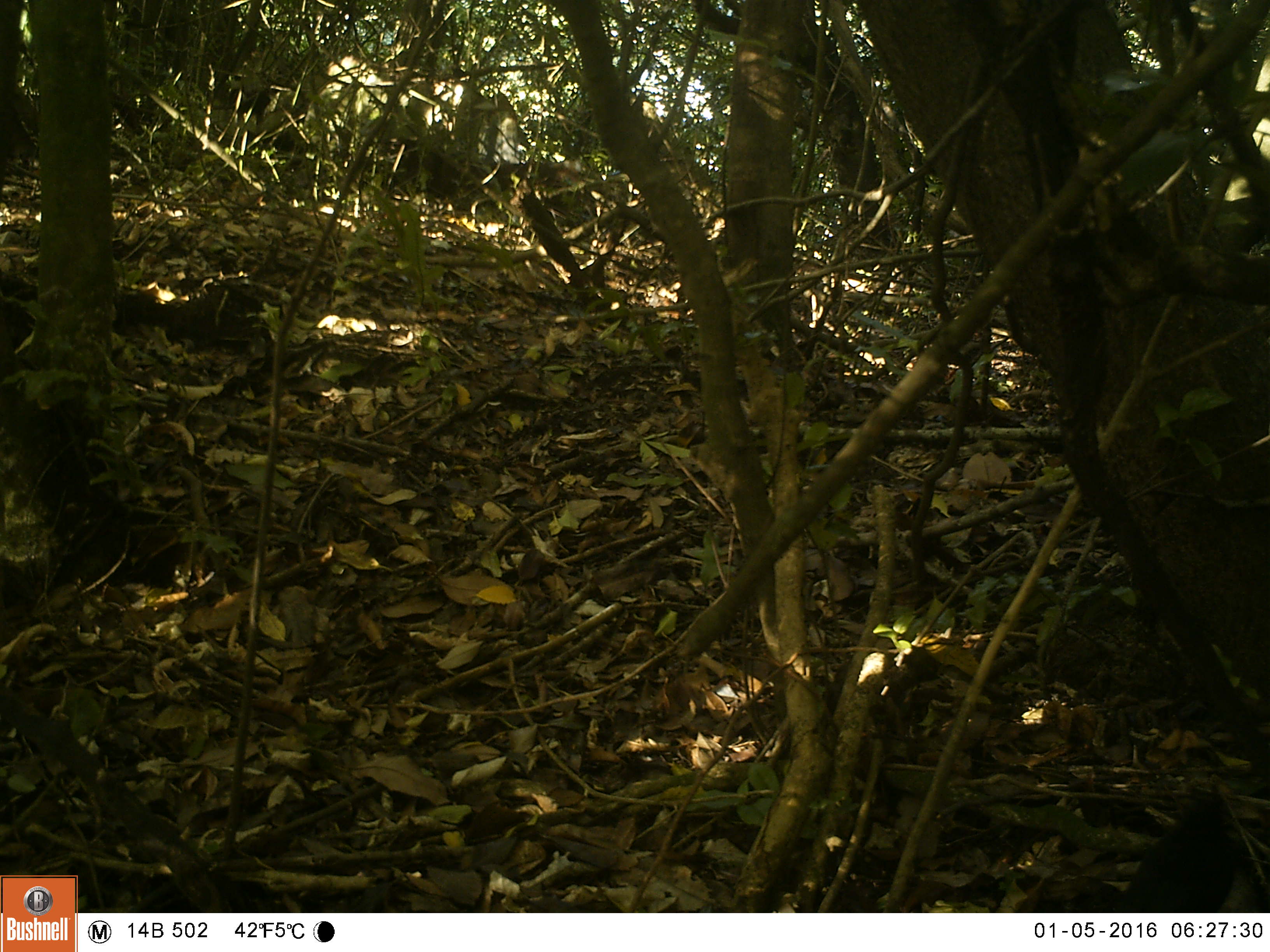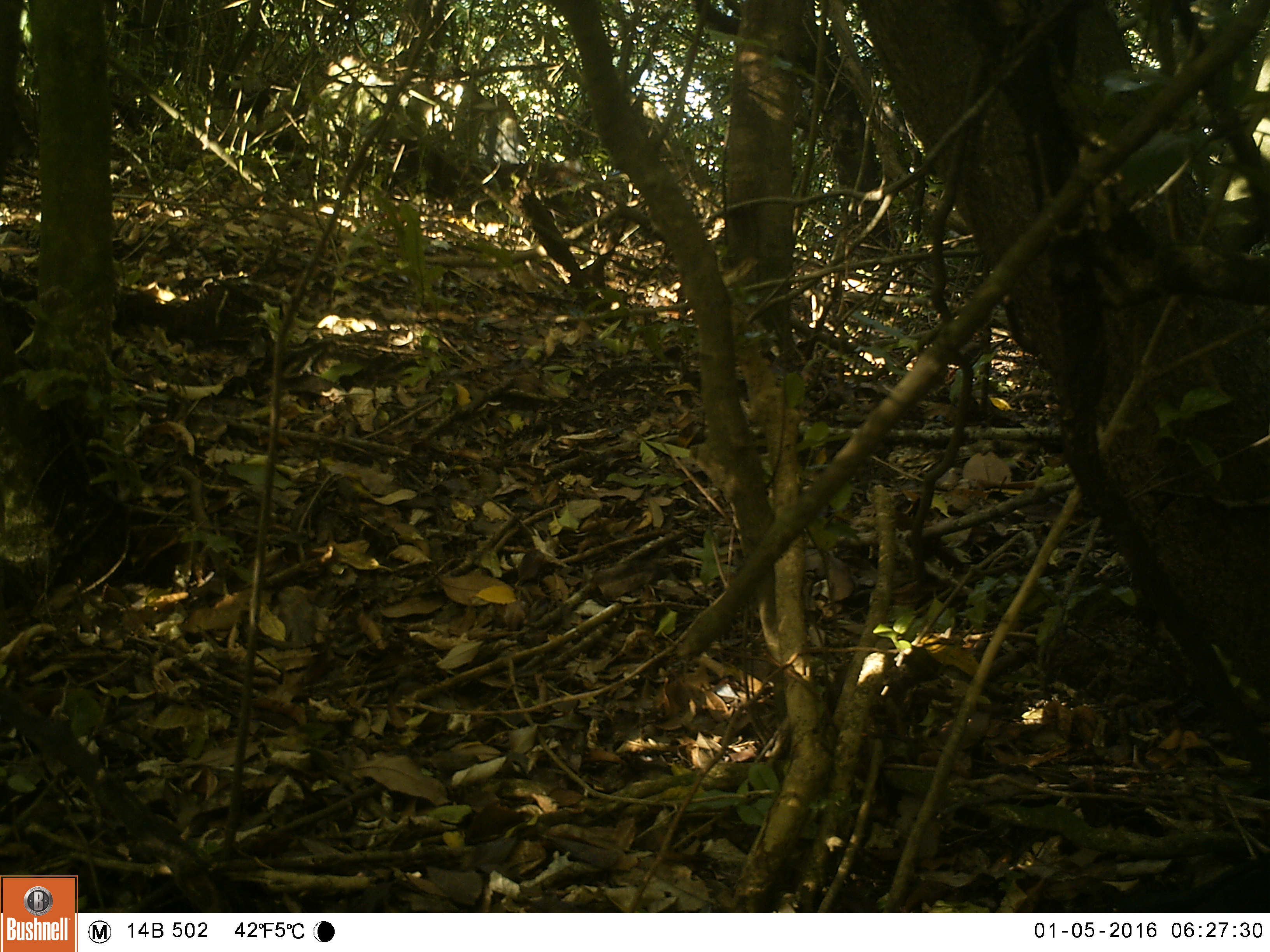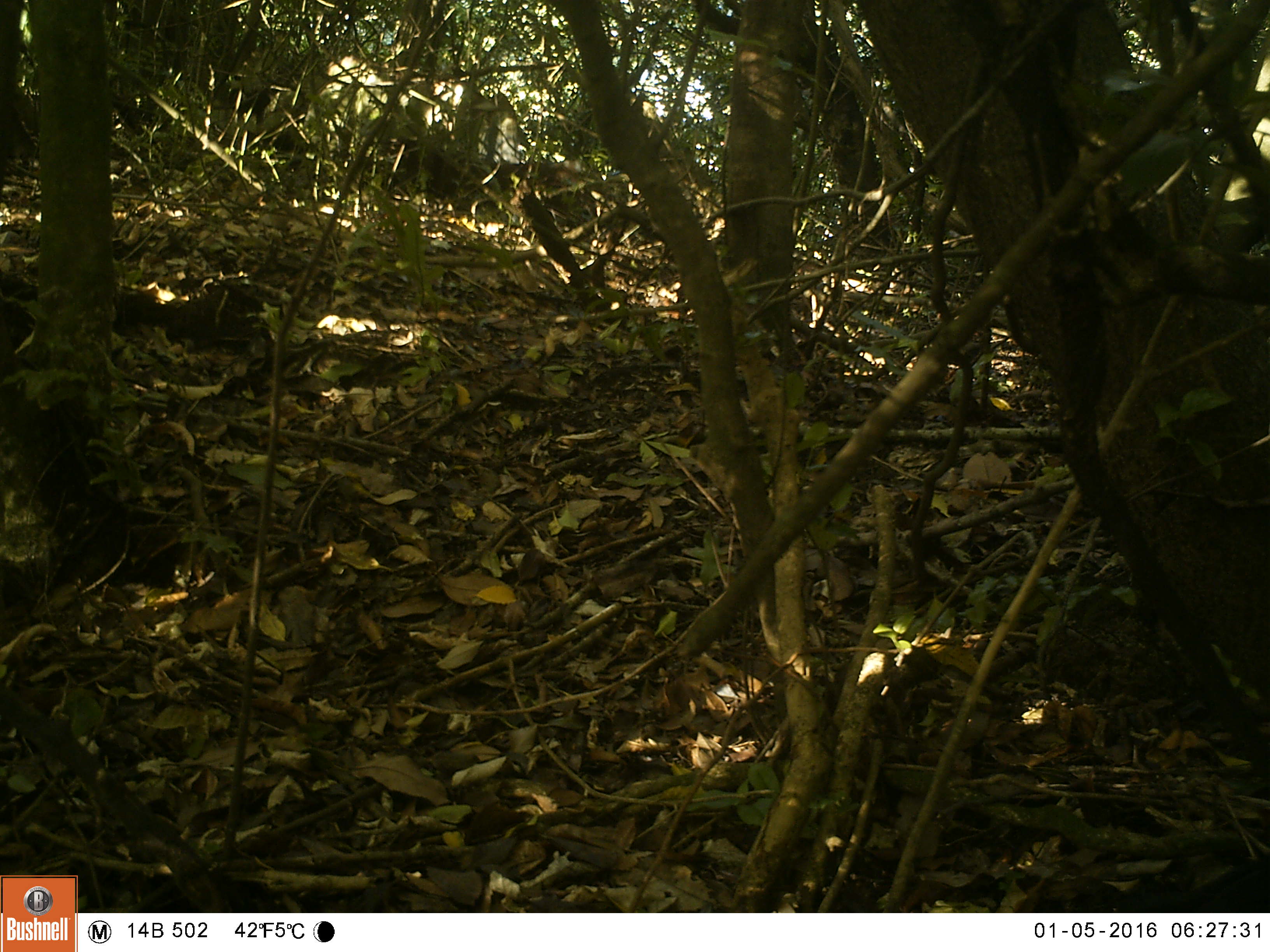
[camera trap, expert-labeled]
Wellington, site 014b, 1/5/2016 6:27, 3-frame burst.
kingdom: Animalia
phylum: Chordata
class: Aves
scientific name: Aves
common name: bird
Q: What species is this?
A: Bird (Aves).